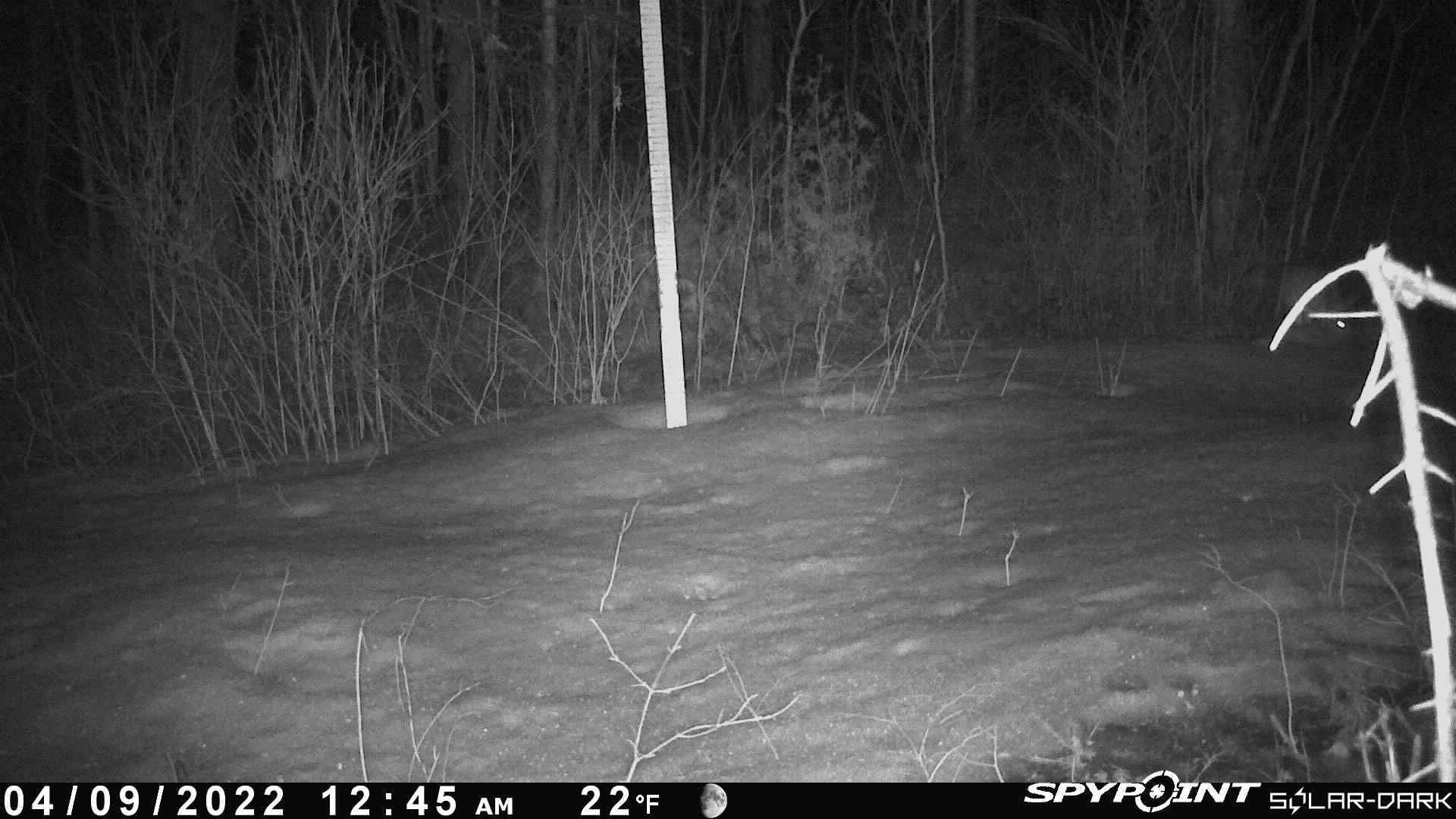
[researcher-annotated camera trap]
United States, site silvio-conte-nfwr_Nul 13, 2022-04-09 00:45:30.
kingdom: Animalia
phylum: Chordata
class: Mammalia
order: Lagomorpha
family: Leporidae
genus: Lepus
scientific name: Lepus americanus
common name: snowshoe hare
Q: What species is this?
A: Snowshoe hare (Lepus americanus).